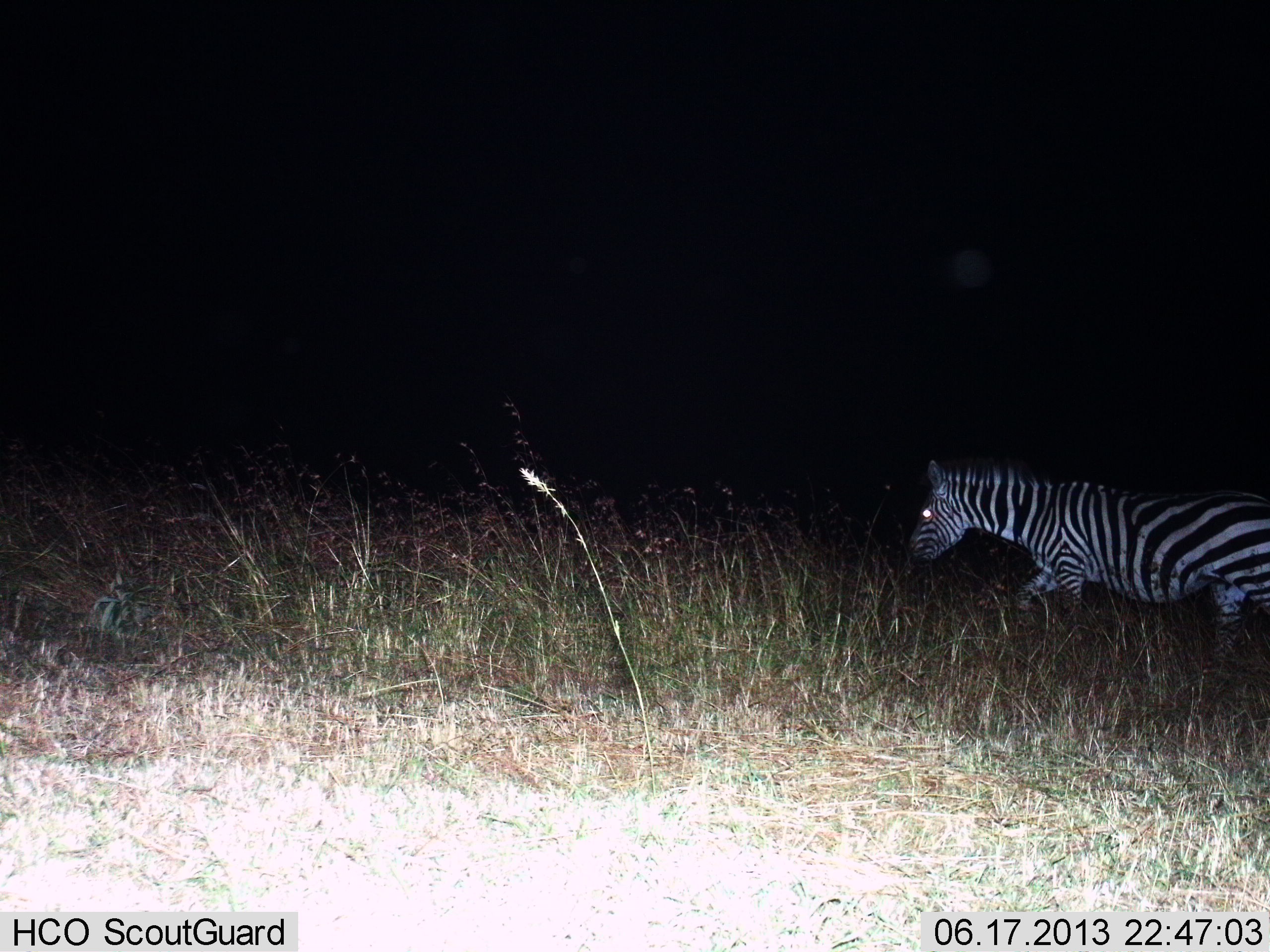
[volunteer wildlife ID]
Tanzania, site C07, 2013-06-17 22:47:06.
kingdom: Animalia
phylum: Chordata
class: Mammalia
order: Perissodactyla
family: Equidae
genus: Equus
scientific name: Equus quagga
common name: plains zebra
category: zebra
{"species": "zebra (plains zebra) (Equus quagga)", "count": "1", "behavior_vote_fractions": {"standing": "10%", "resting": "0%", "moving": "90%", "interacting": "0%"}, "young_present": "0%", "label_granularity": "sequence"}